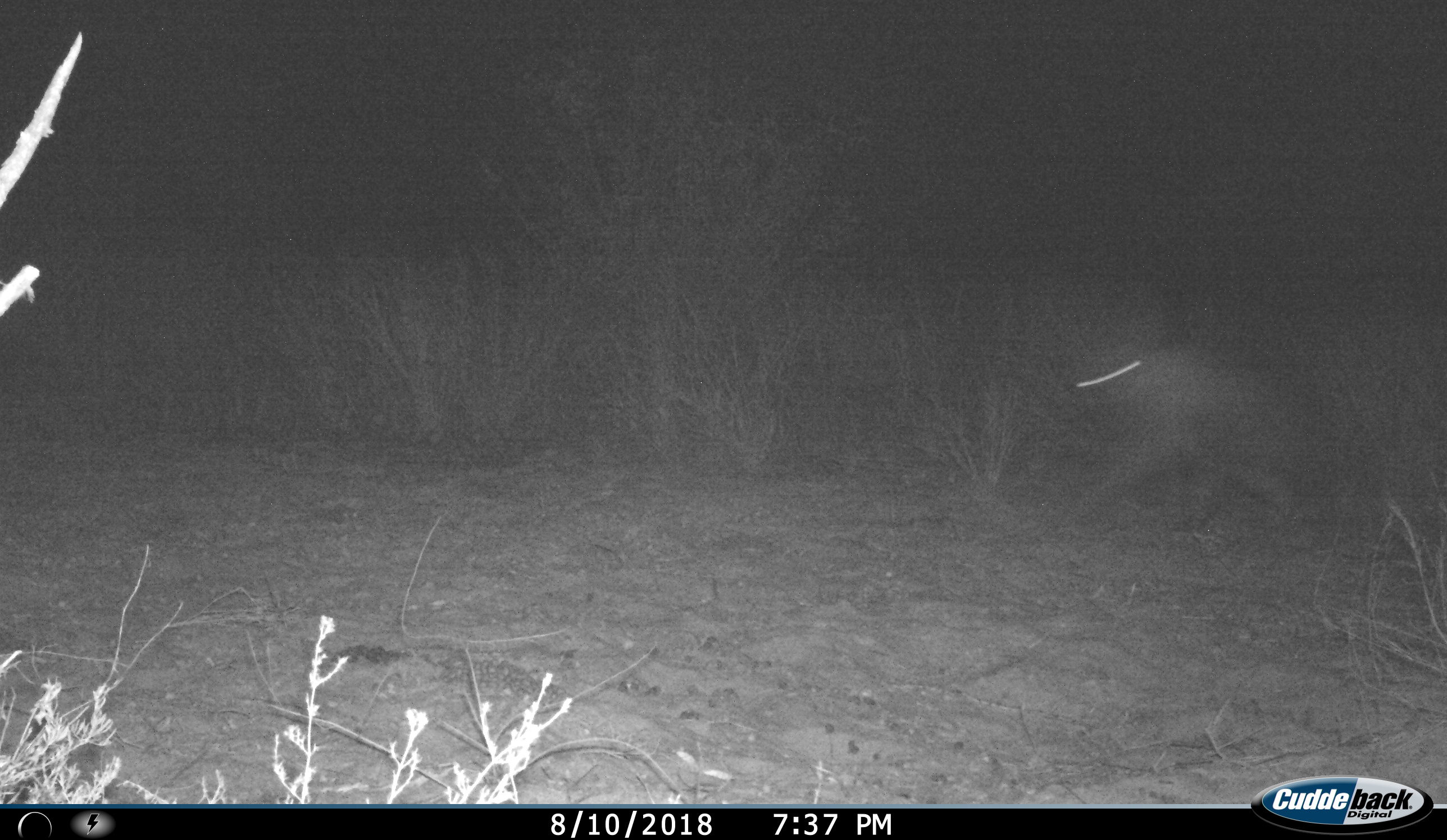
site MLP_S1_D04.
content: unidentified animal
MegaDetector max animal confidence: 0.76